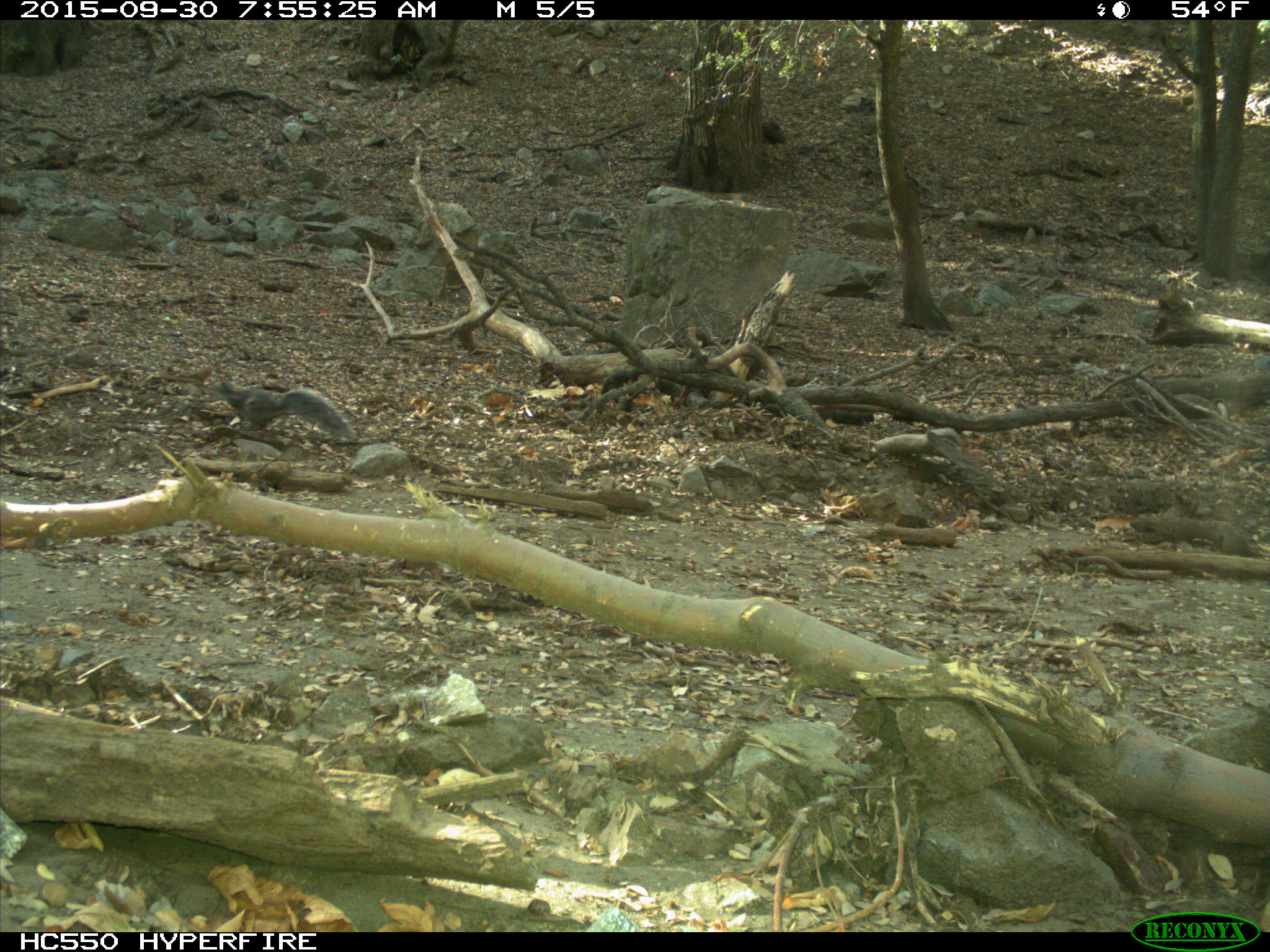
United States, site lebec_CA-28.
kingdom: Animalia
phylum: Chordata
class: Mammalia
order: Rodentia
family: Sciuridae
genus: Sciurus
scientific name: Sciurus carolinensis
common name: eastern gray squirrel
Sciurus carolinensis (eastern gray squirrel).